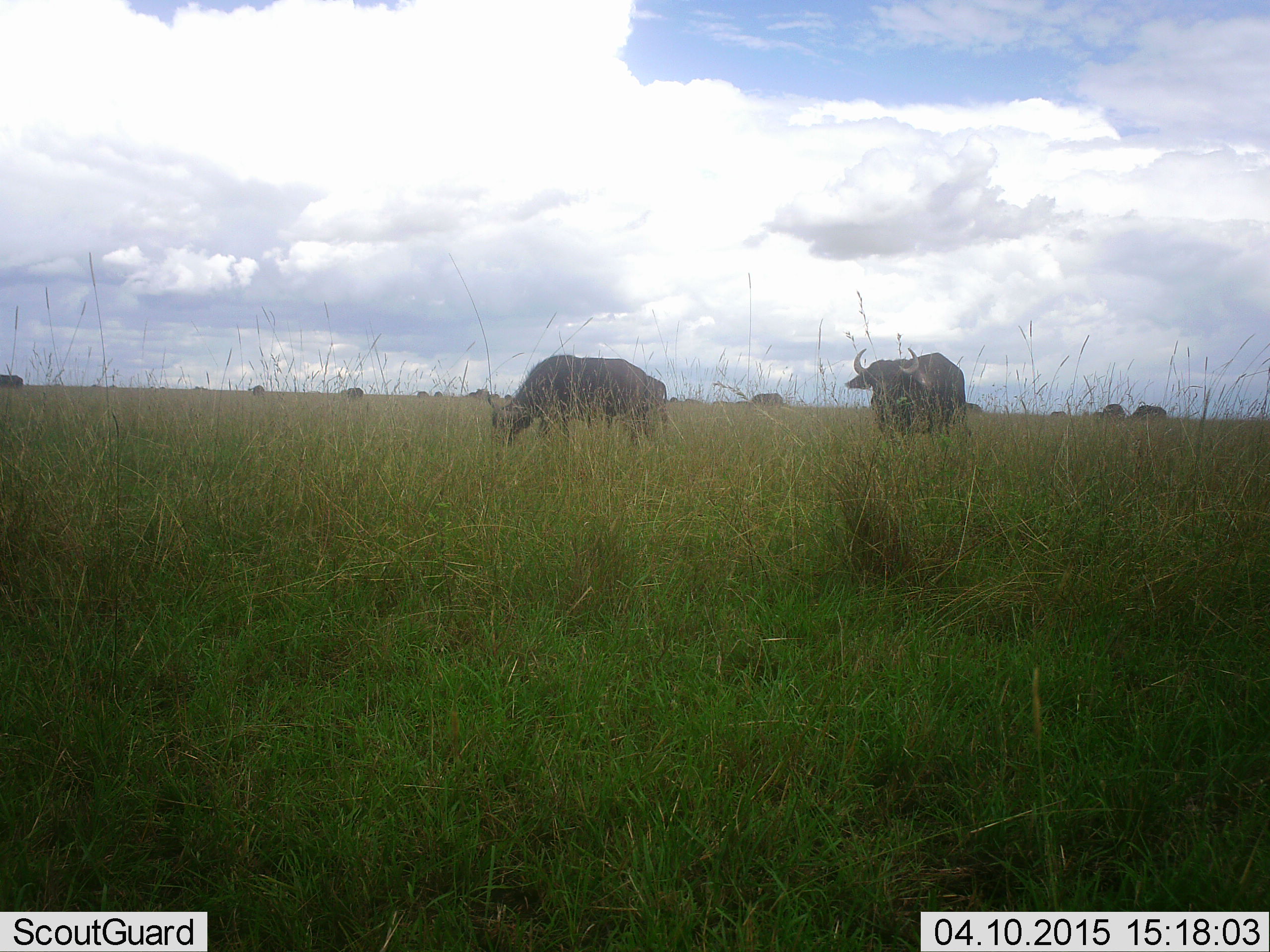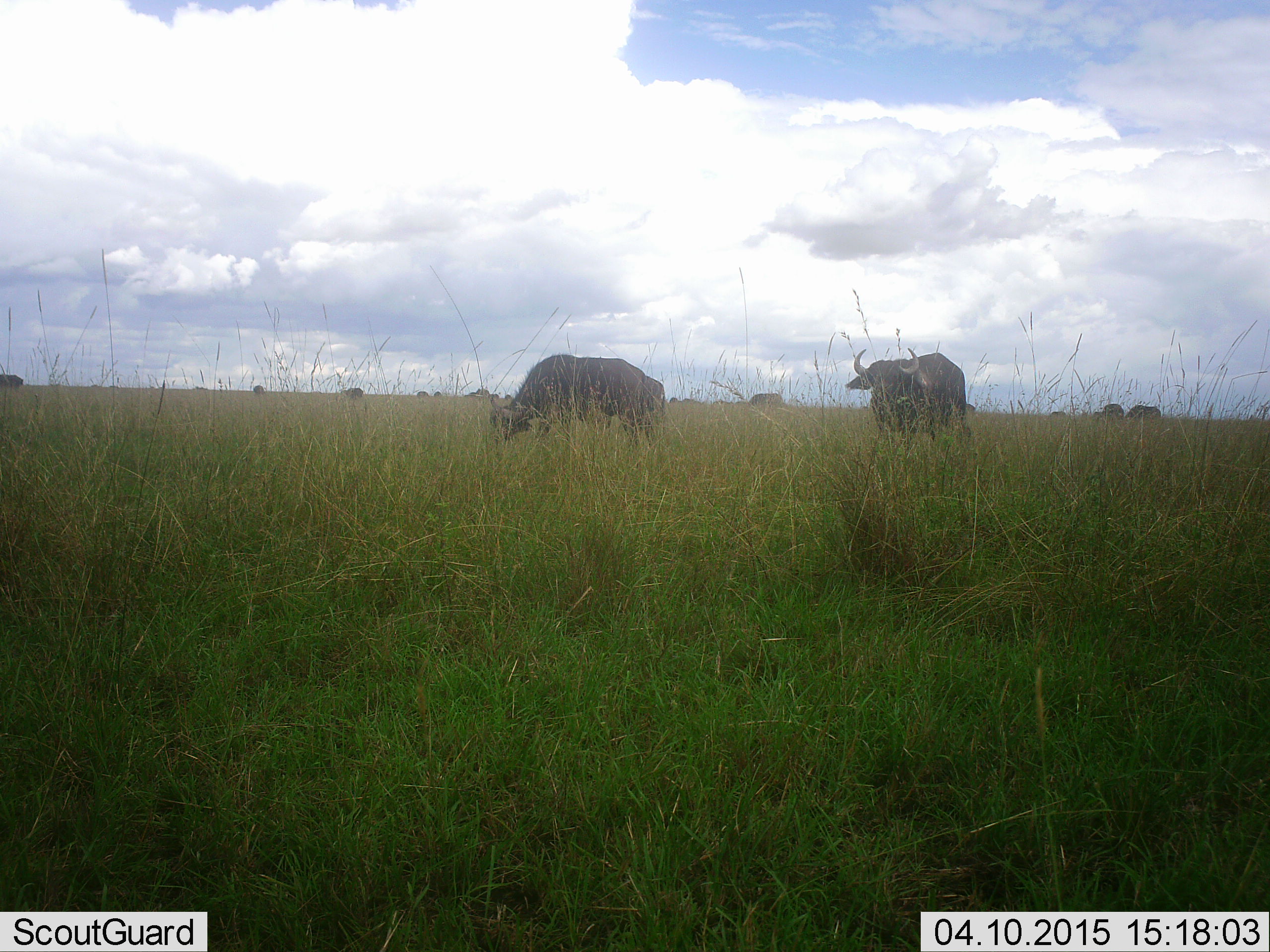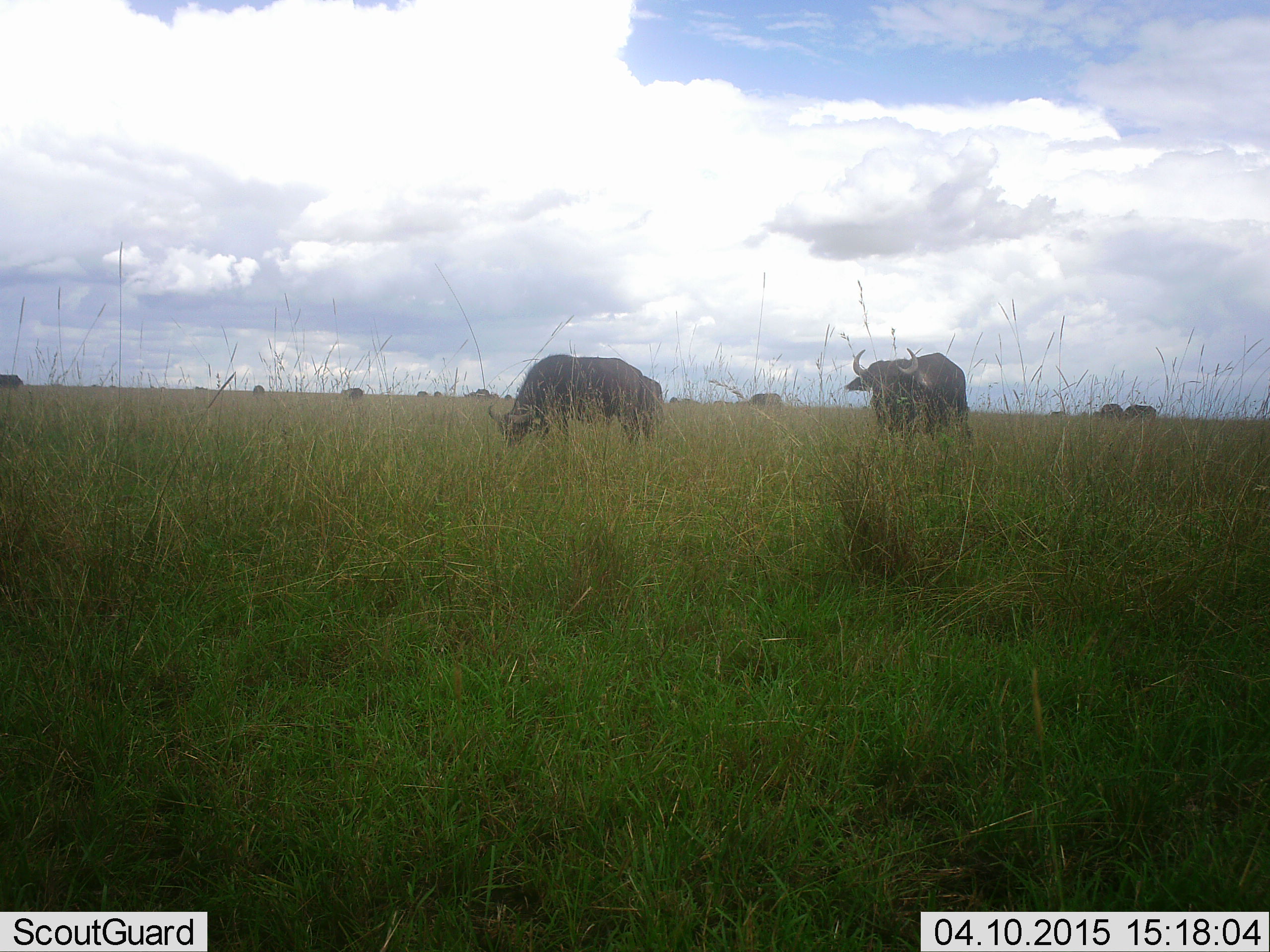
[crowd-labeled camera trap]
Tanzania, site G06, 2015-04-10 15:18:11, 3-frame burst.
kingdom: Animalia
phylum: Chordata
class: Mammalia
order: Artiodactyla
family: Bovidae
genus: Syncerus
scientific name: Syncerus caffer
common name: cape buffalo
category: buffalo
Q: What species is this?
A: Buffalo (cape buffalo) (Syncerus caffer).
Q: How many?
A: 9.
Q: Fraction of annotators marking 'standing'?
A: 40%.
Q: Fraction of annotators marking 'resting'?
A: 0%.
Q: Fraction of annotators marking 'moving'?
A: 20%.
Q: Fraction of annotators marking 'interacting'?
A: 10%.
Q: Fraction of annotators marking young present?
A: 0%.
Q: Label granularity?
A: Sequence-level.